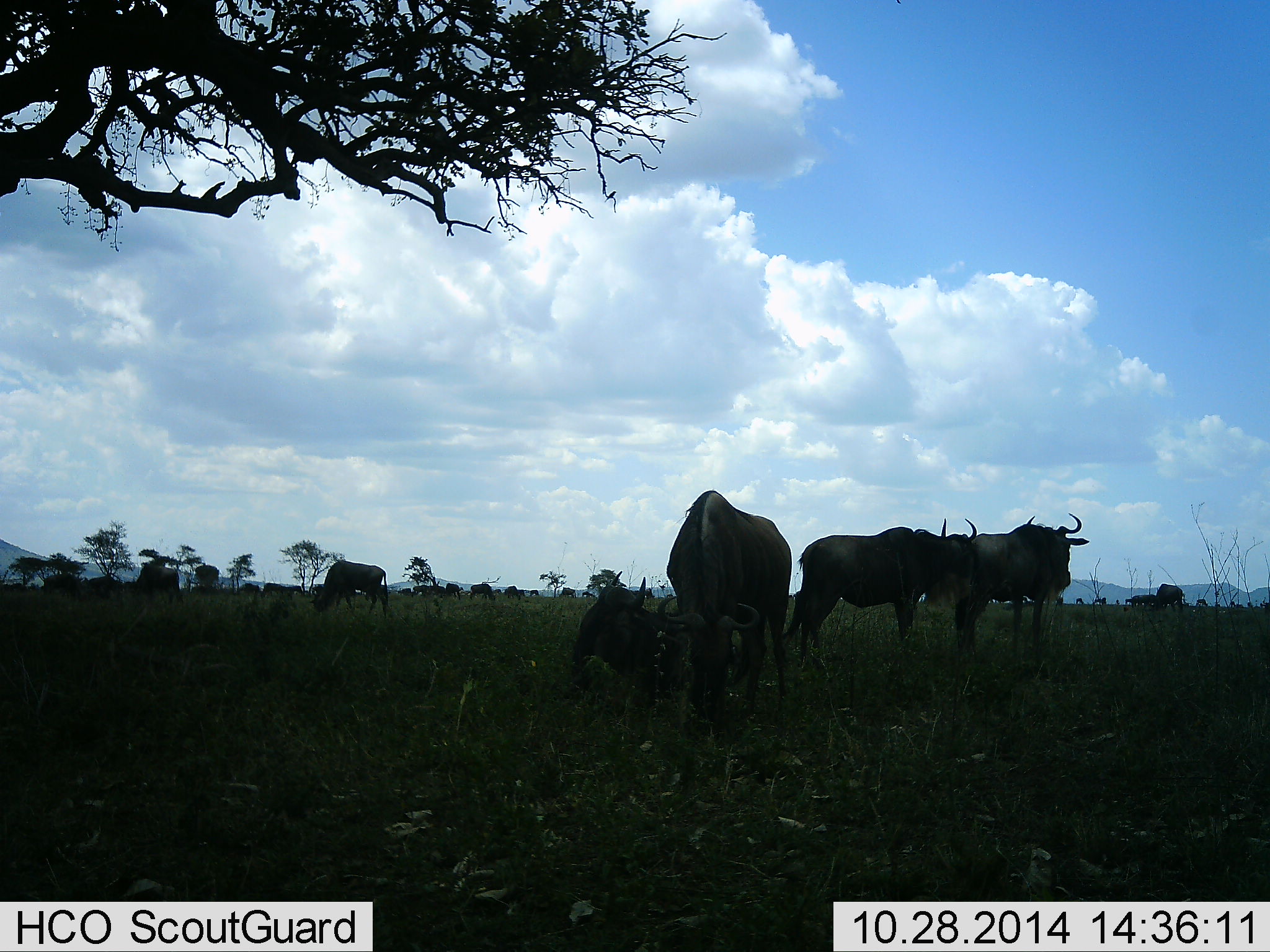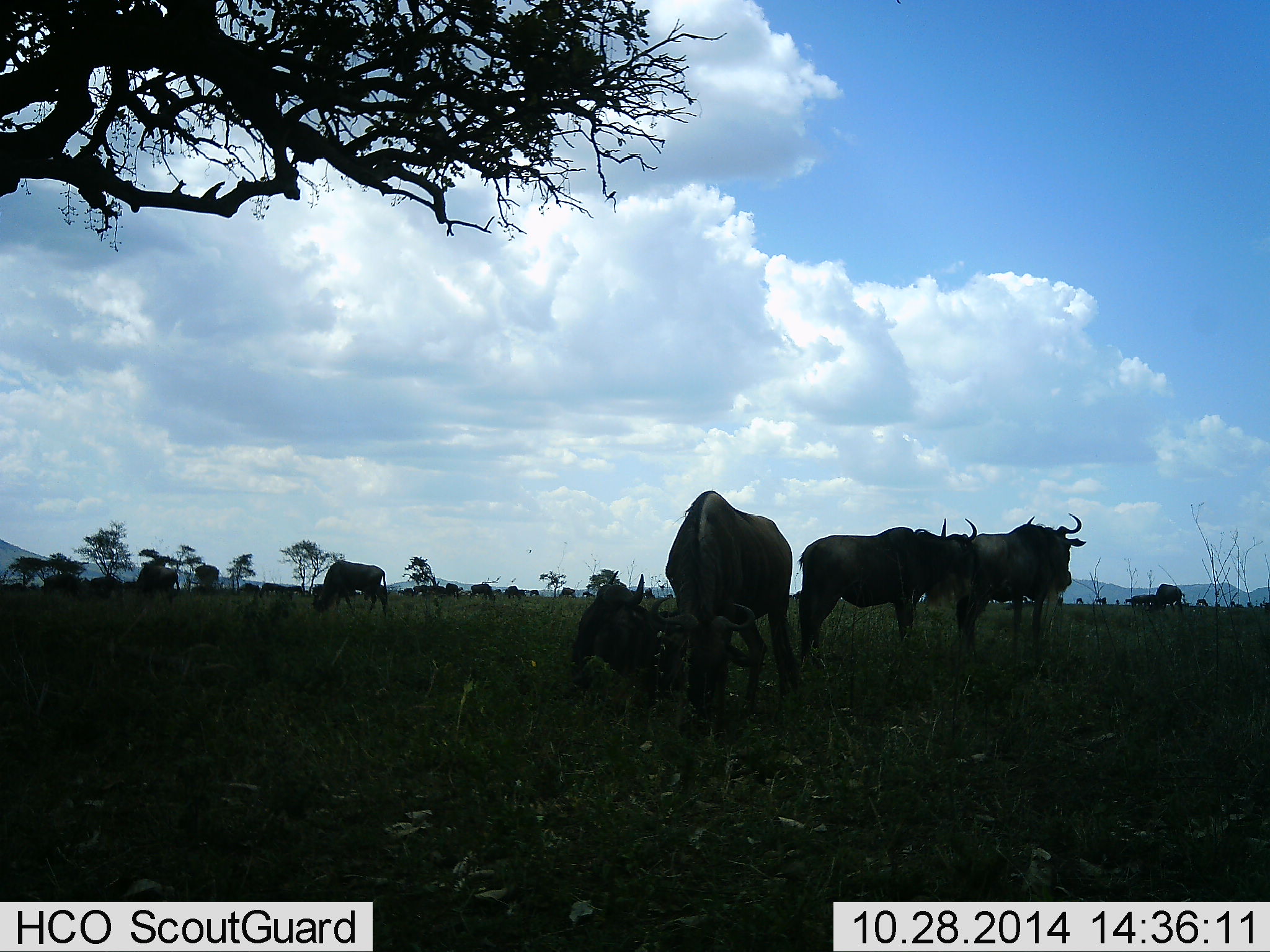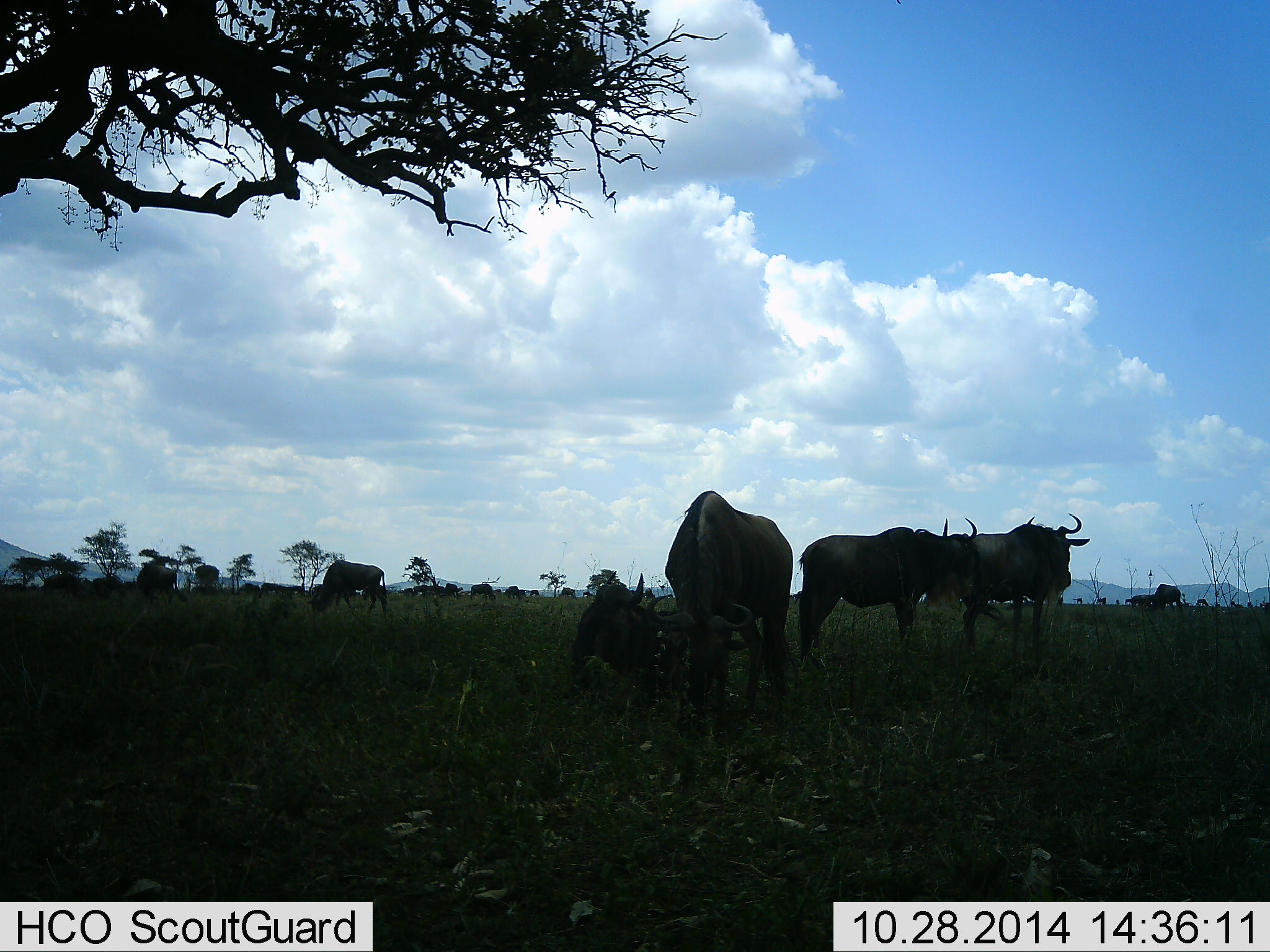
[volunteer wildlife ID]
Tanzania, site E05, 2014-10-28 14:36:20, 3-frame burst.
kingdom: Animalia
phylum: Chordata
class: Mammalia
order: Artiodactyla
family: Bovidae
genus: Connochaetes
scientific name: Connochaetes taurinus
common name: blue wildebeest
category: wildebeest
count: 11-50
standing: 90%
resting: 40%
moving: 10%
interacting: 0%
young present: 0%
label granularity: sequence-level